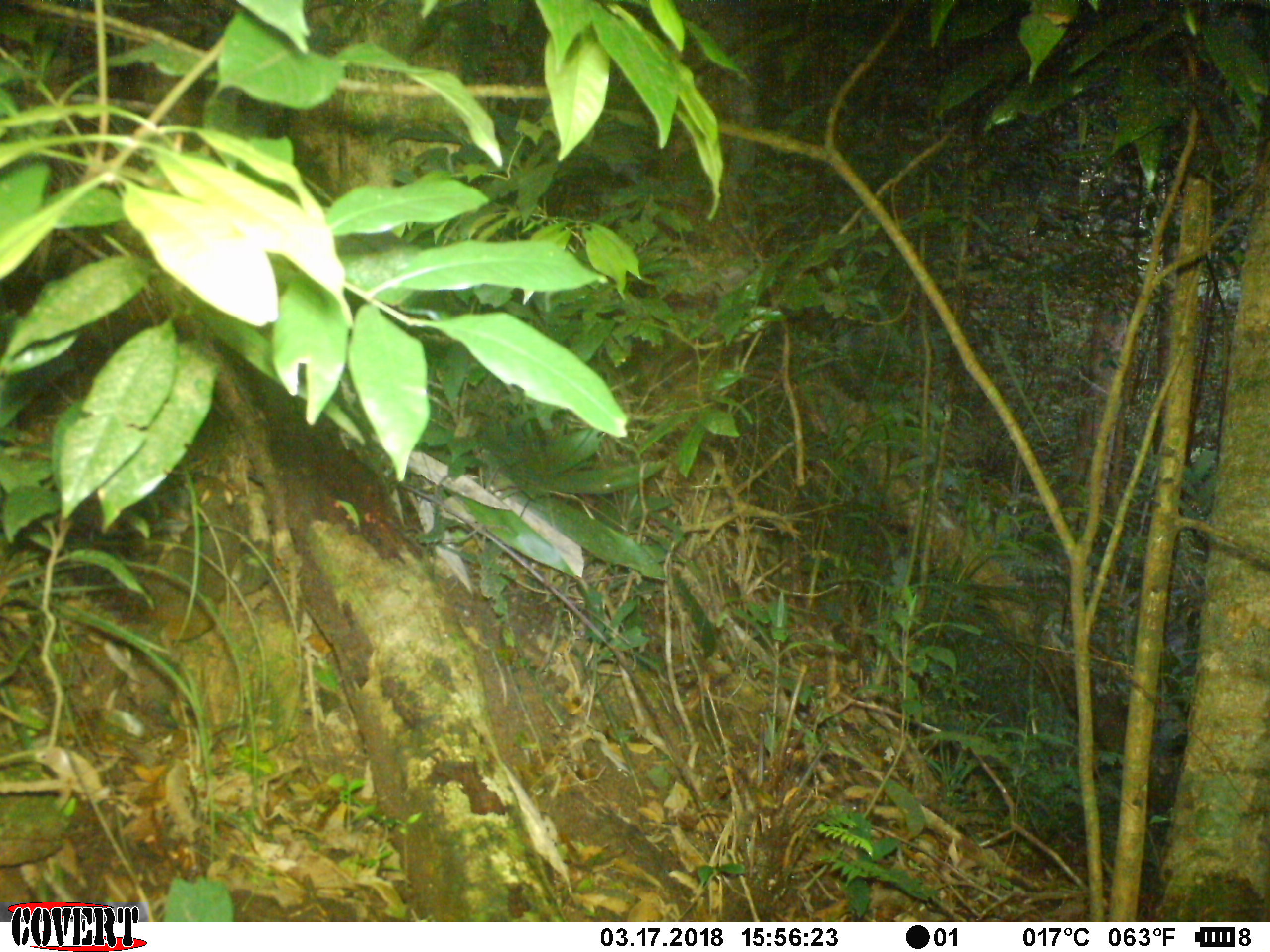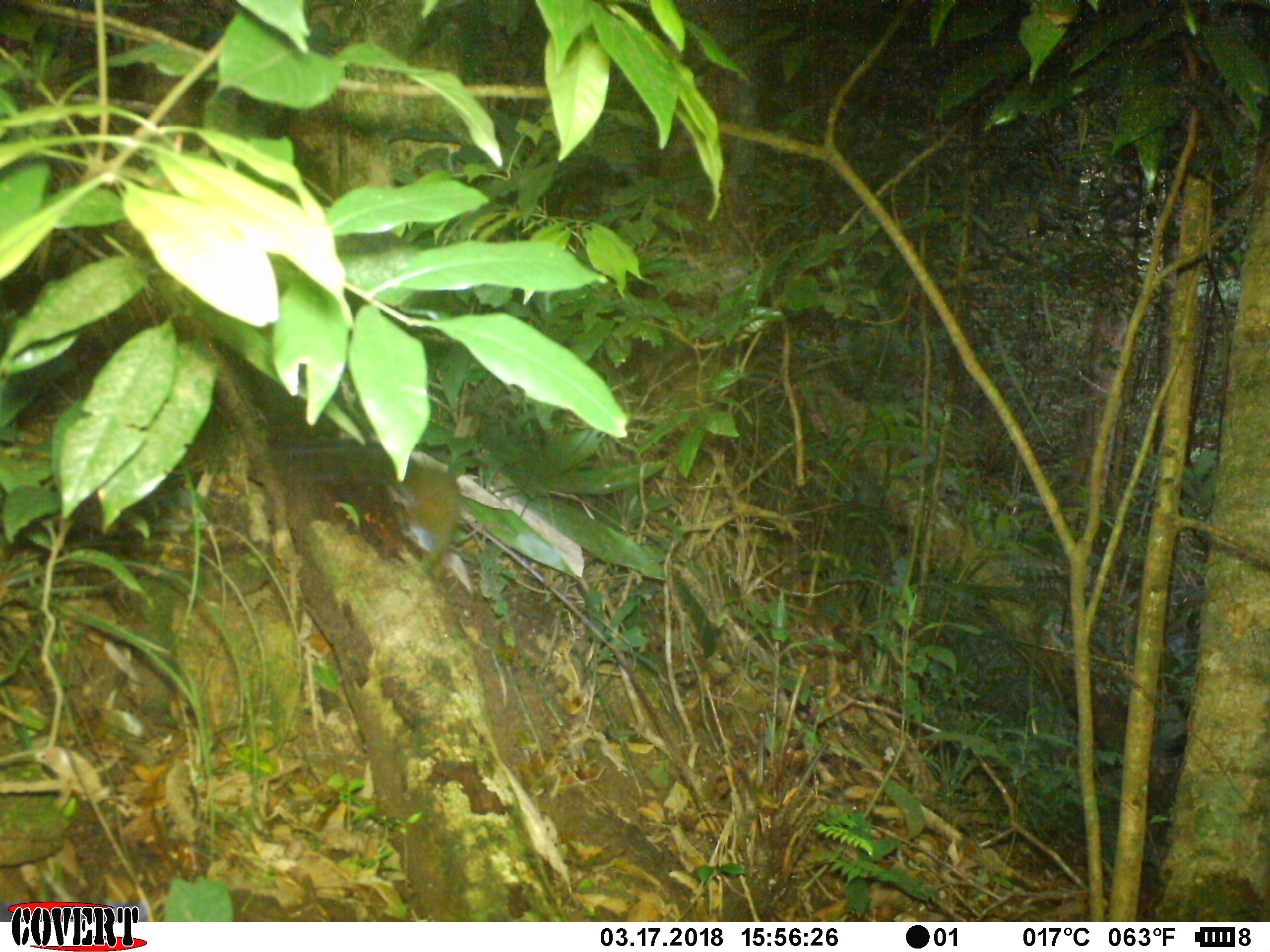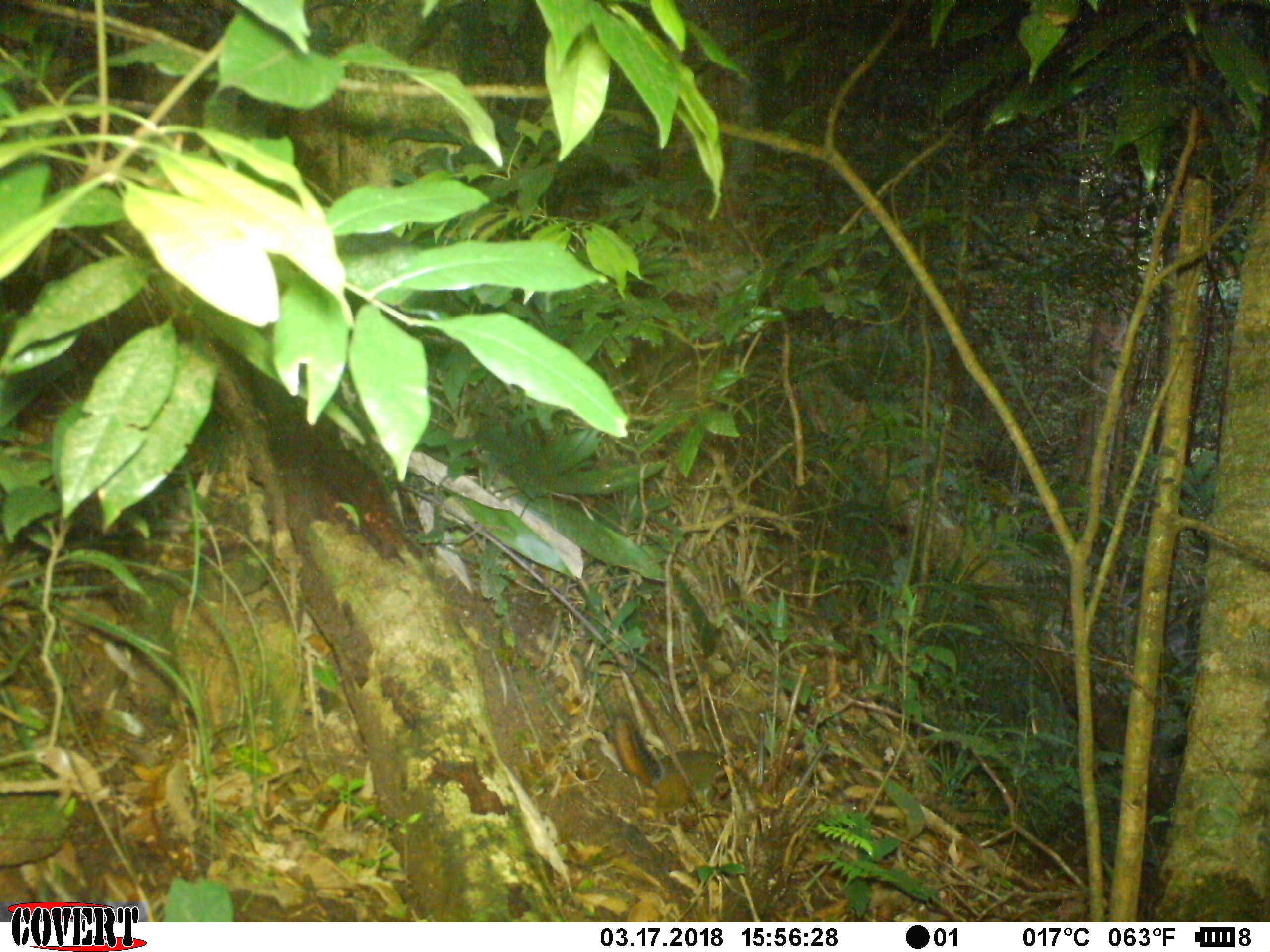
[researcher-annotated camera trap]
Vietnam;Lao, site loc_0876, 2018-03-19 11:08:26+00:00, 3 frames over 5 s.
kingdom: Animalia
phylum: Chordata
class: Mammalia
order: Rodentia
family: Sciuridae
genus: Dremomys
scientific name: Dremomys rufigenis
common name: red-cheeked squirrel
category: red cheeked squirrel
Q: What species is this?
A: Red cheeked squirrel (red-cheeked squirrel) (Dremomys rufigenis).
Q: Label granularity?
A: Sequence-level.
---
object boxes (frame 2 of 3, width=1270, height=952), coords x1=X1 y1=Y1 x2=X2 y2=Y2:
red cheeked squirrel: x1=263 y1=440 x2=462 y2=580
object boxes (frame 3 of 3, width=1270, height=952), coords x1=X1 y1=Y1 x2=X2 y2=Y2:
red cheeked squirrel: x1=612 y1=714 x2=748 y2=823